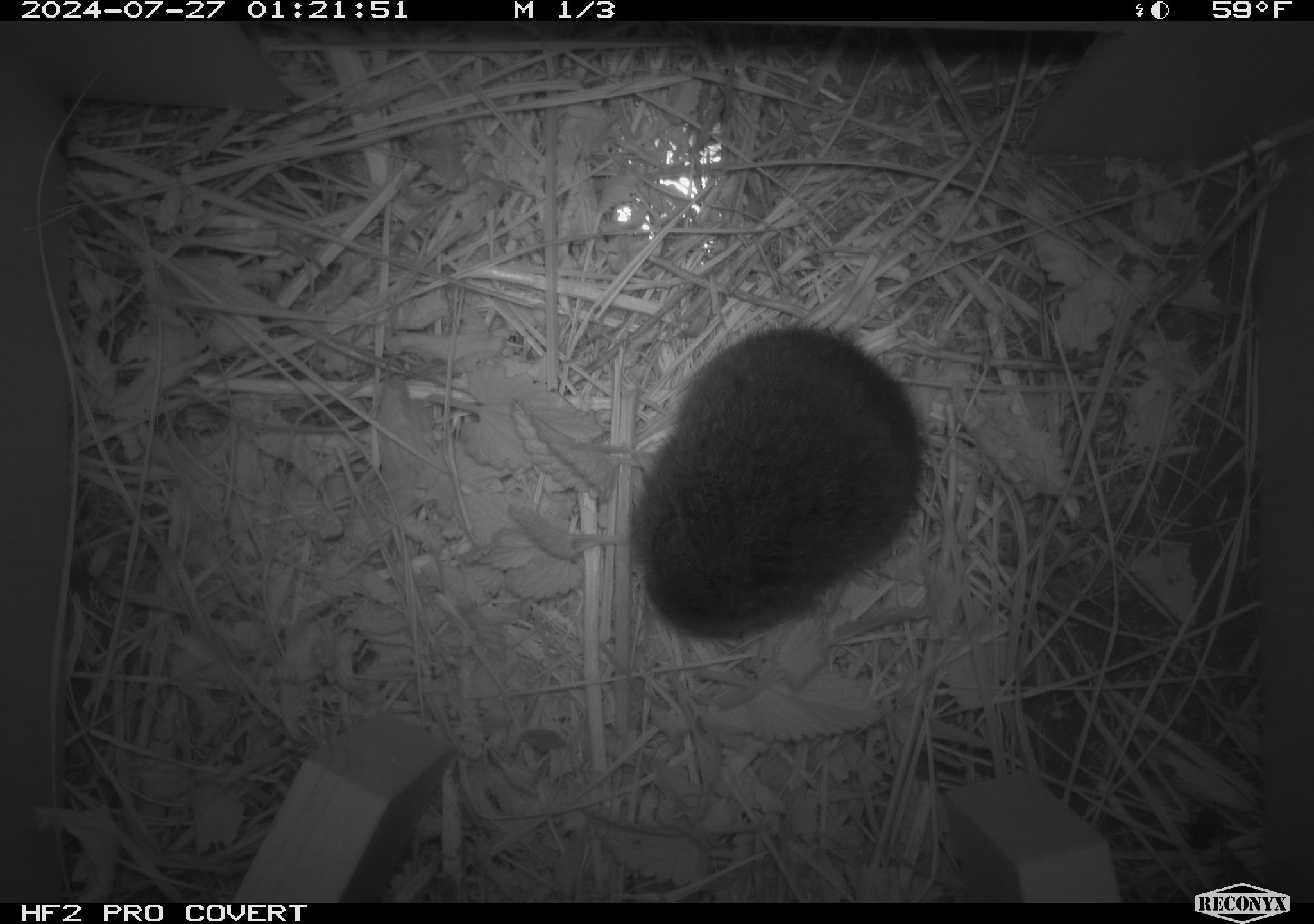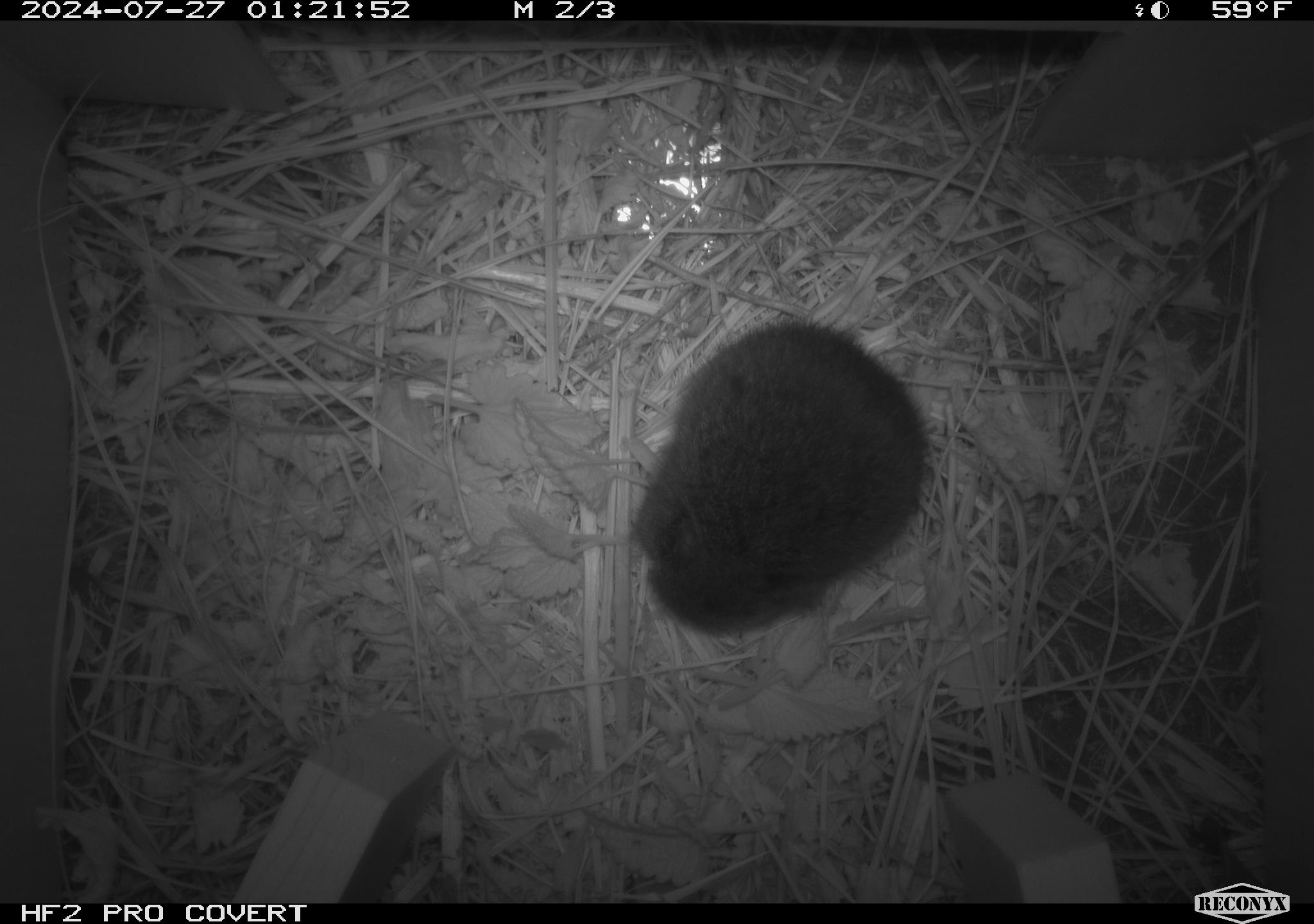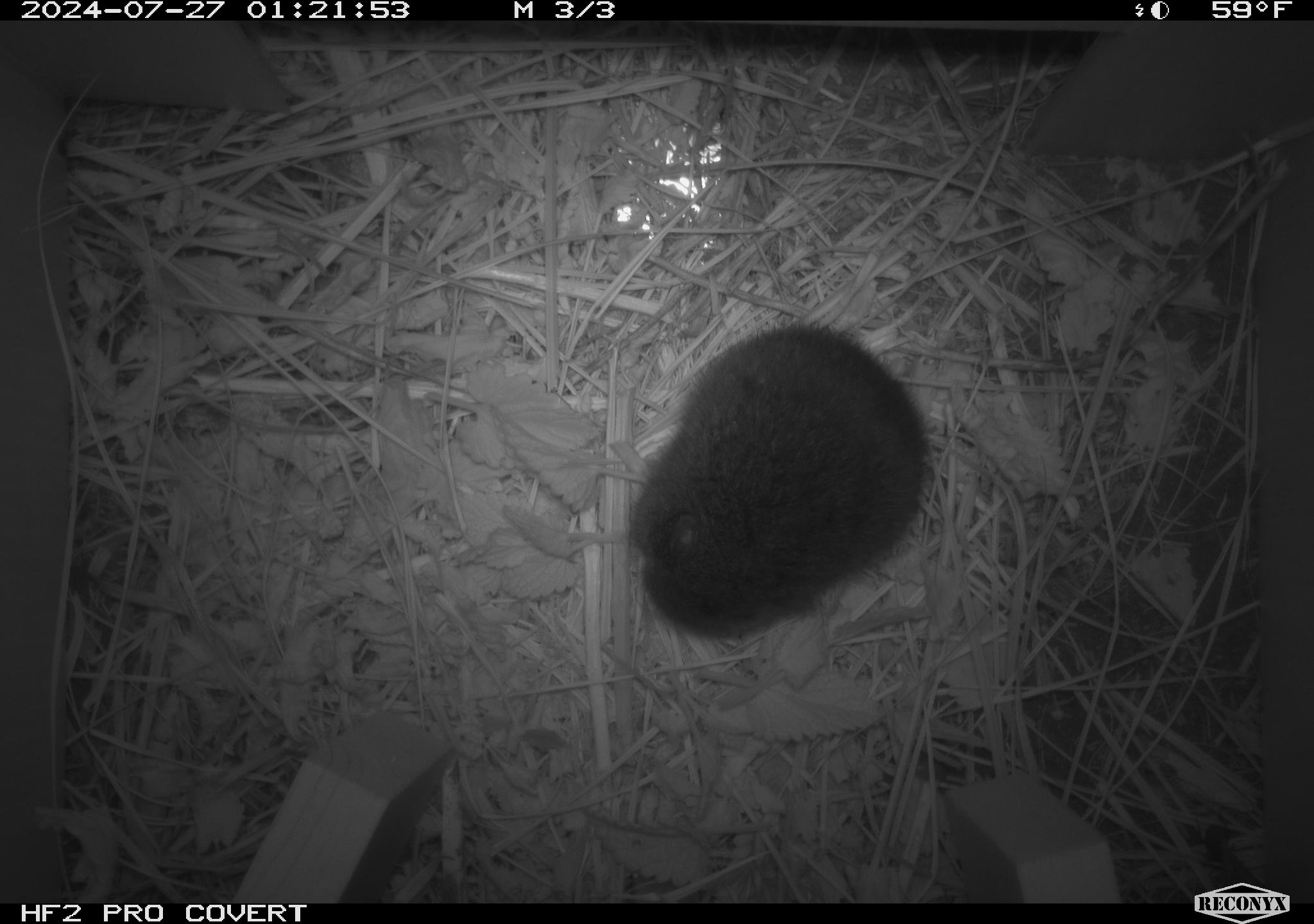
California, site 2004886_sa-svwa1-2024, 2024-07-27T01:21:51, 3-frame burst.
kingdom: Animalia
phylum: Chordata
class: Mammalia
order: Rodentia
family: Cricetidae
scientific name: Arvicolinae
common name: voles, lemmings, and muskrats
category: arvicolinae subfamily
Arvicolinae subfamily (voles, lemmings, and muskrats) (Arvicolinae).